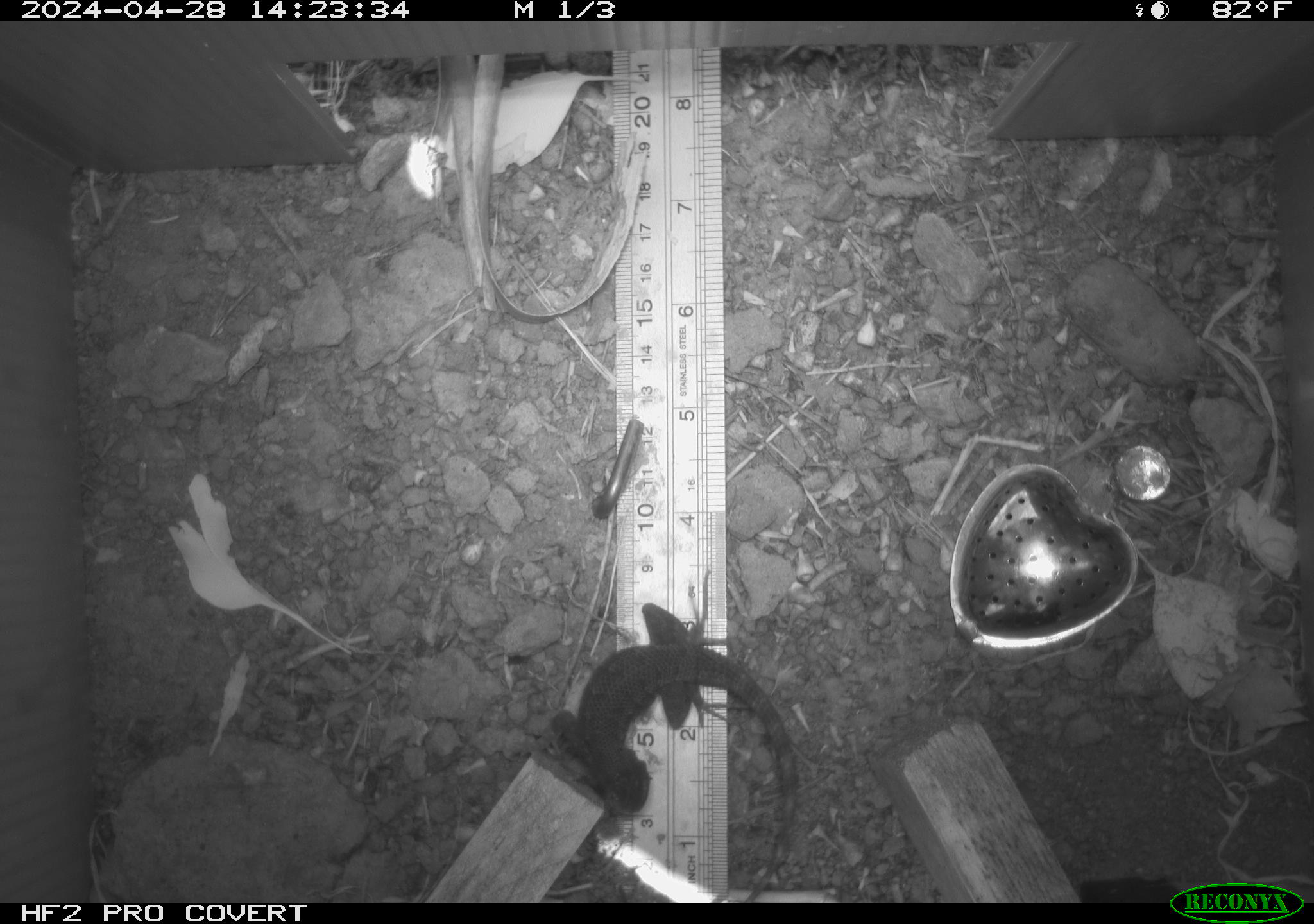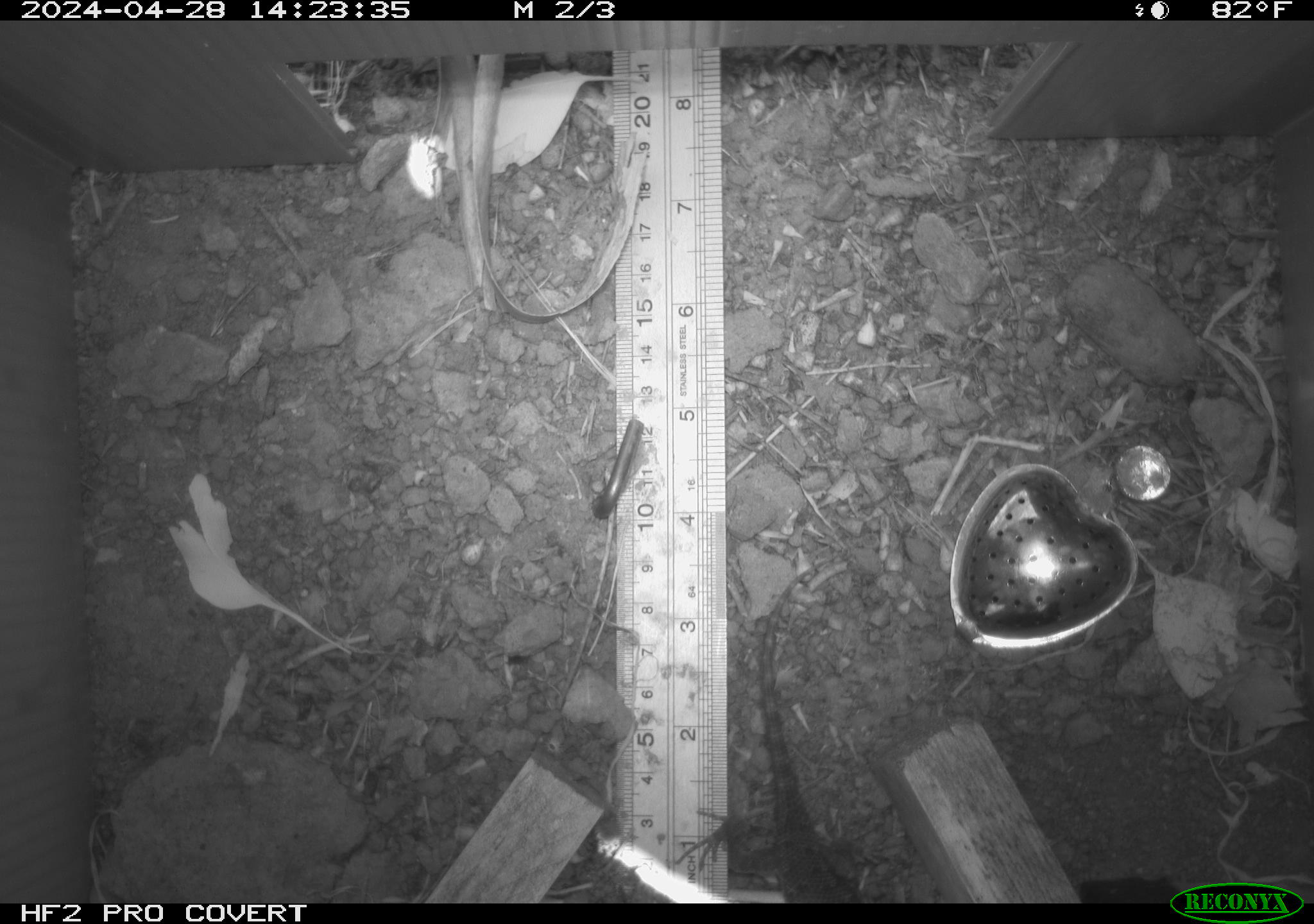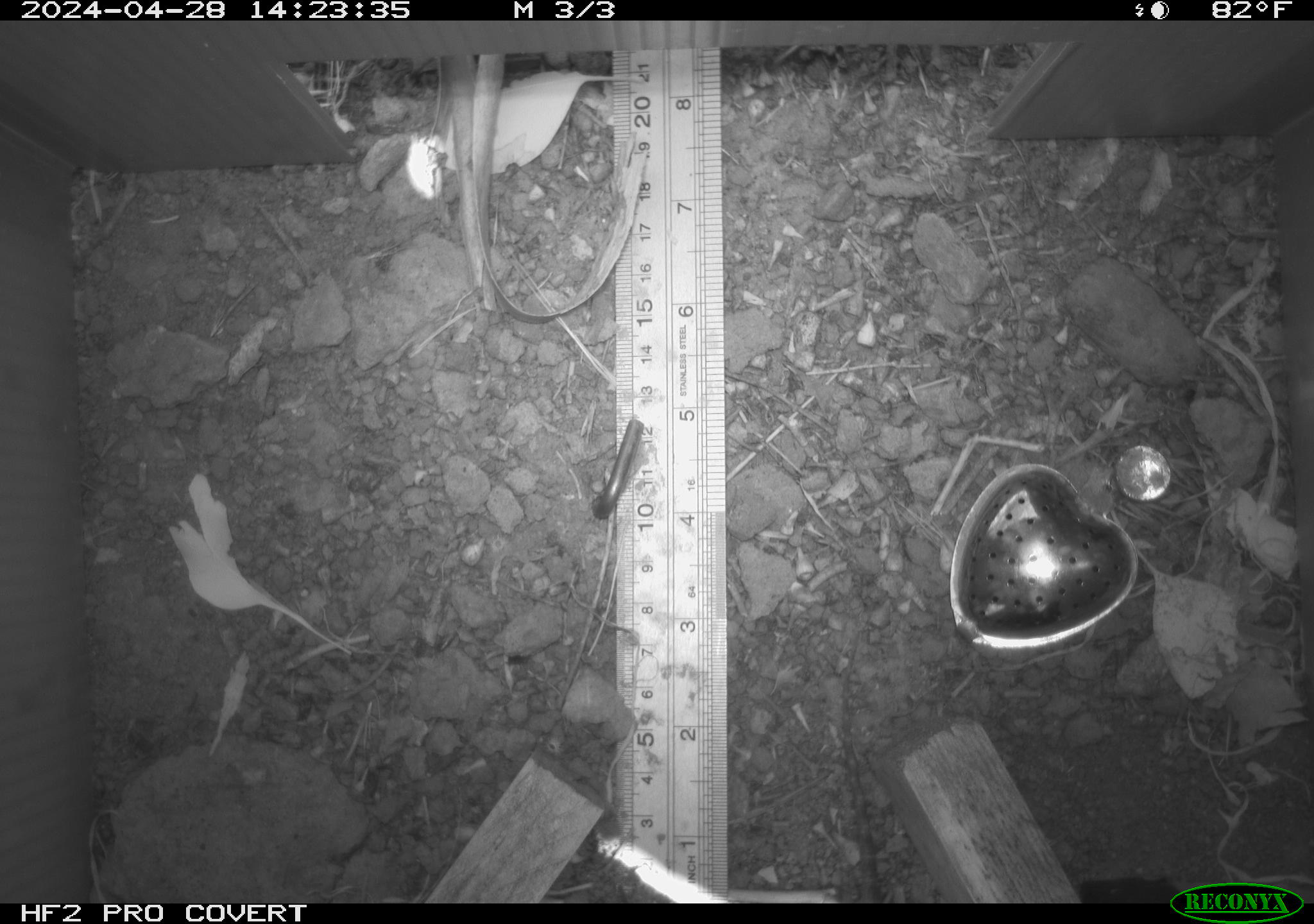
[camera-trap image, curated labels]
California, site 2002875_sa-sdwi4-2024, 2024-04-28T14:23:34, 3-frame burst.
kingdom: Animalia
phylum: Chordata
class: Reptilia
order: Squamata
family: Phrynosomatidae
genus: Sceloporus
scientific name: Sceloporus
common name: spiny lizards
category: sceloporus species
Sceloporus species (spiny lizards) (Sceloporus).